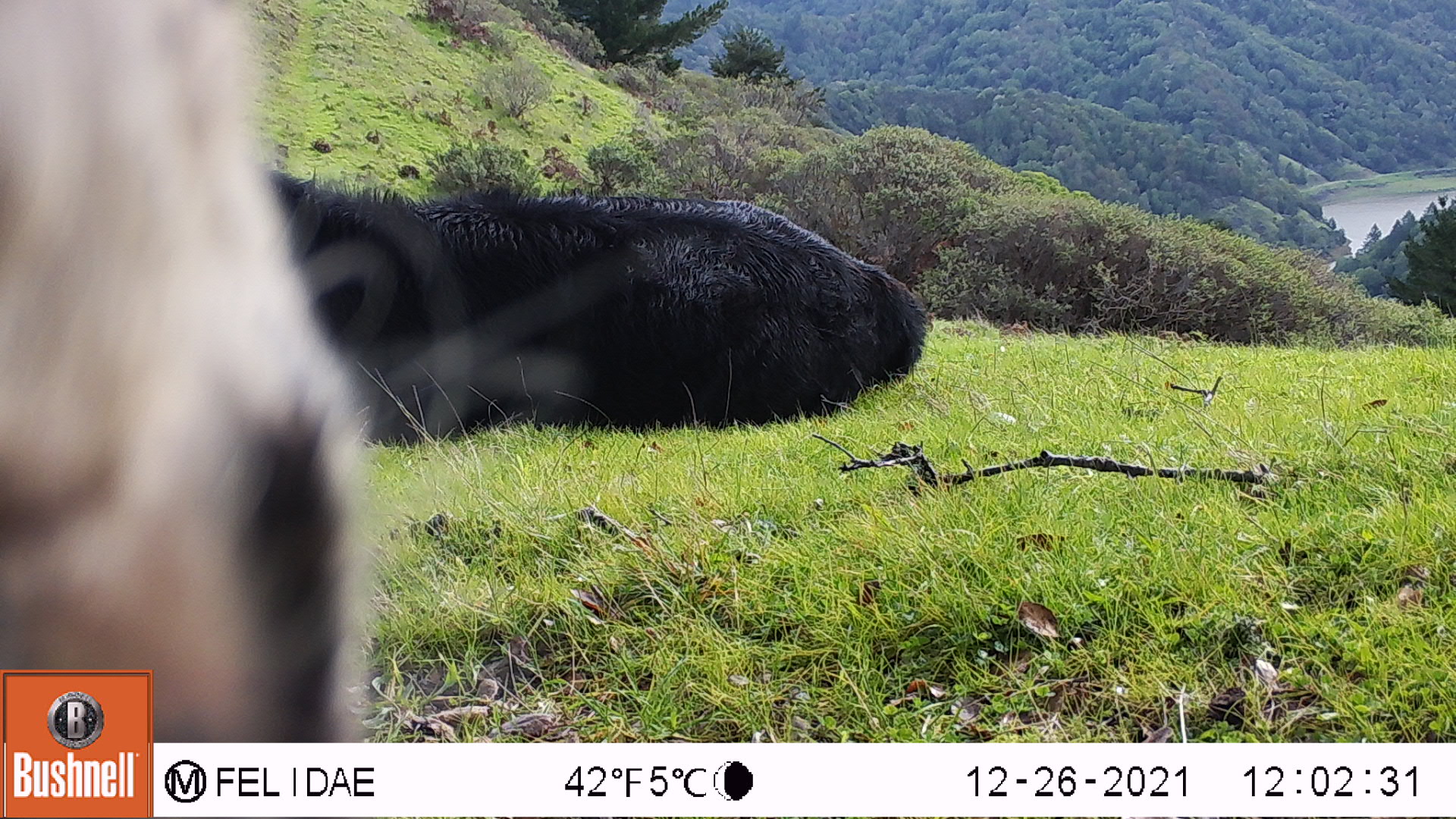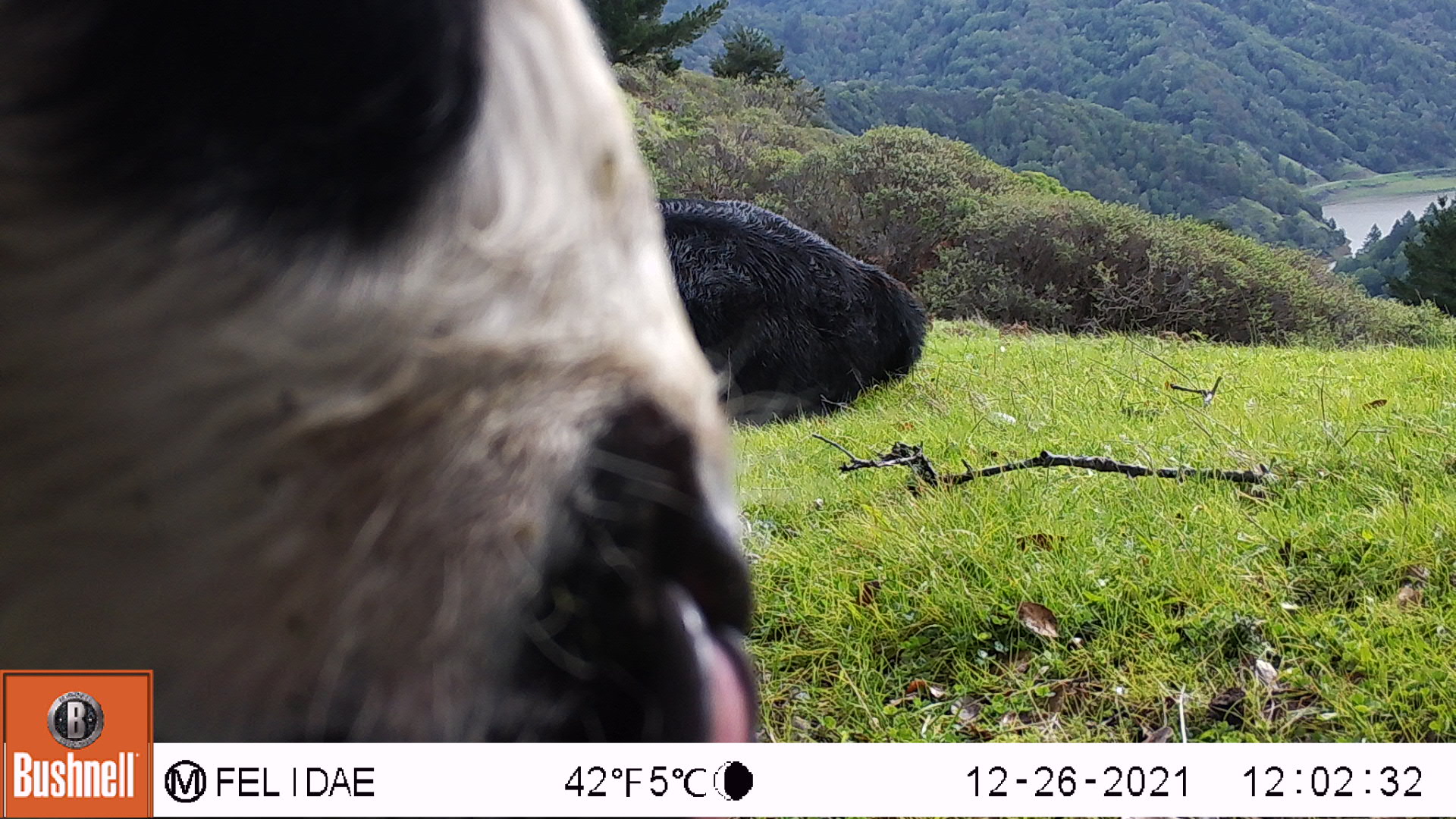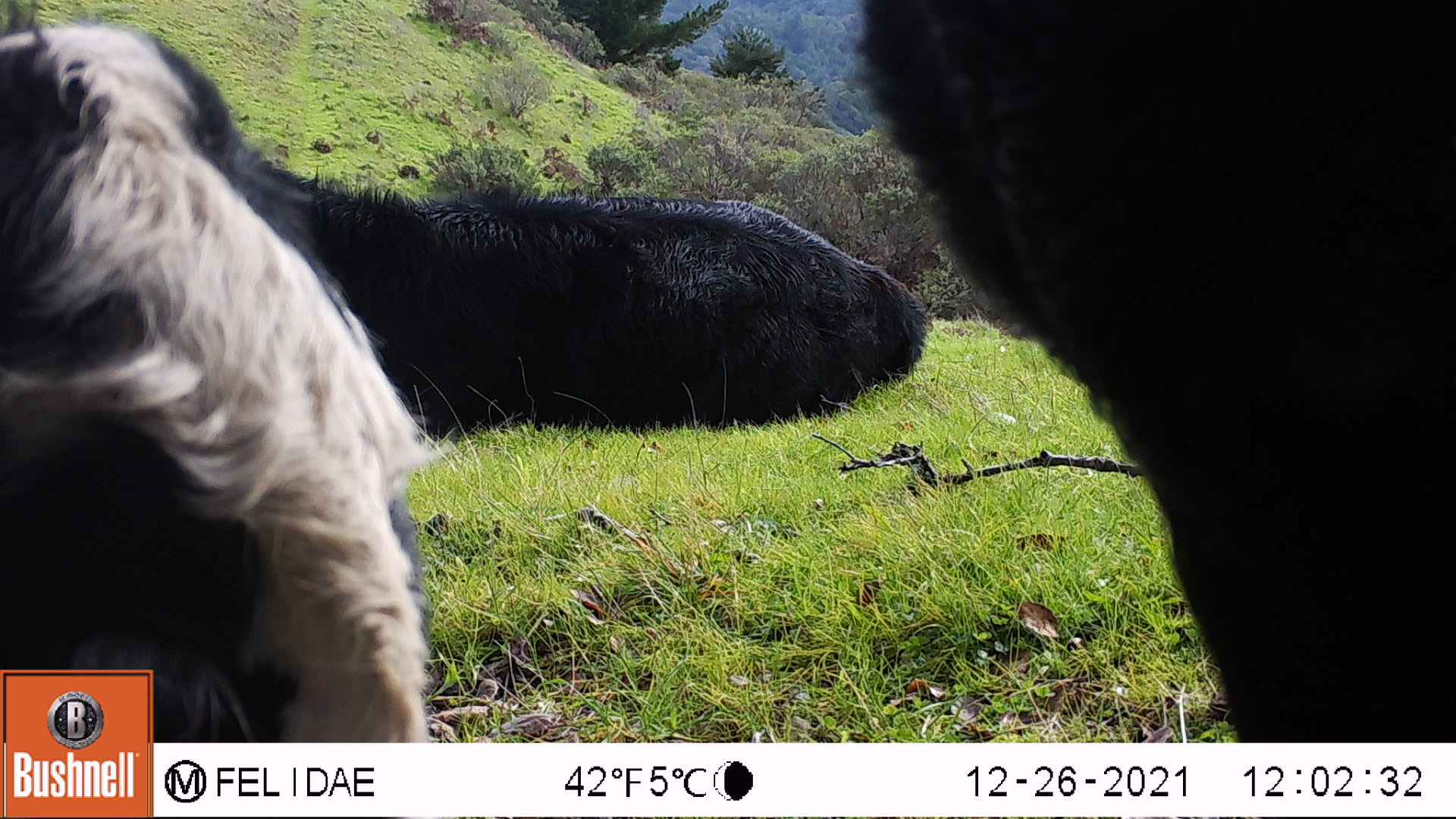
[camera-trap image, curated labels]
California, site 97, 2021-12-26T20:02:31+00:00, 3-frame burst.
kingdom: Animalia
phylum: Chordata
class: Mammalia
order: Artiodactyla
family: Bovidae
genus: Bos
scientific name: Bos taurus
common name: domestic cattle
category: cattle